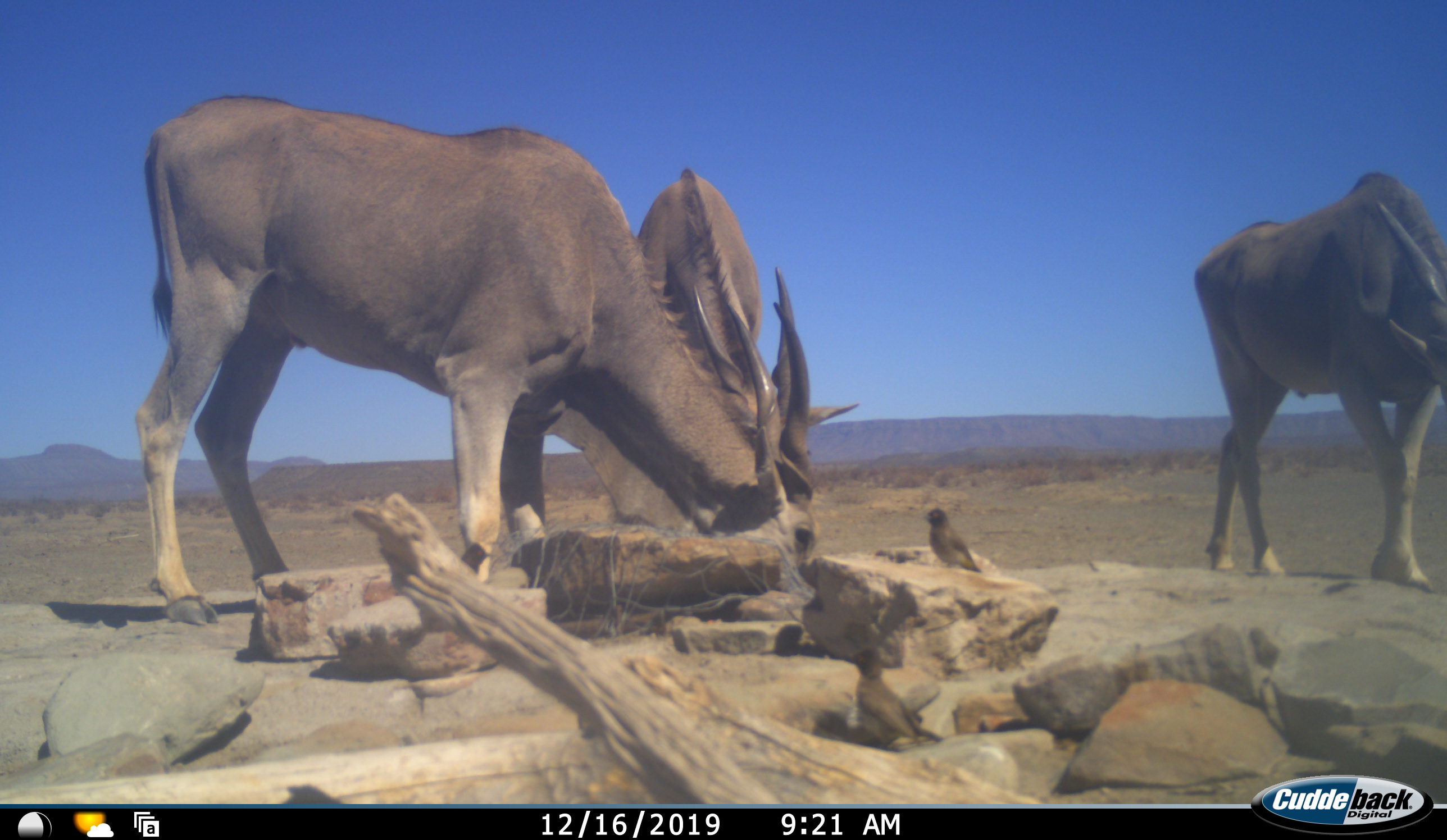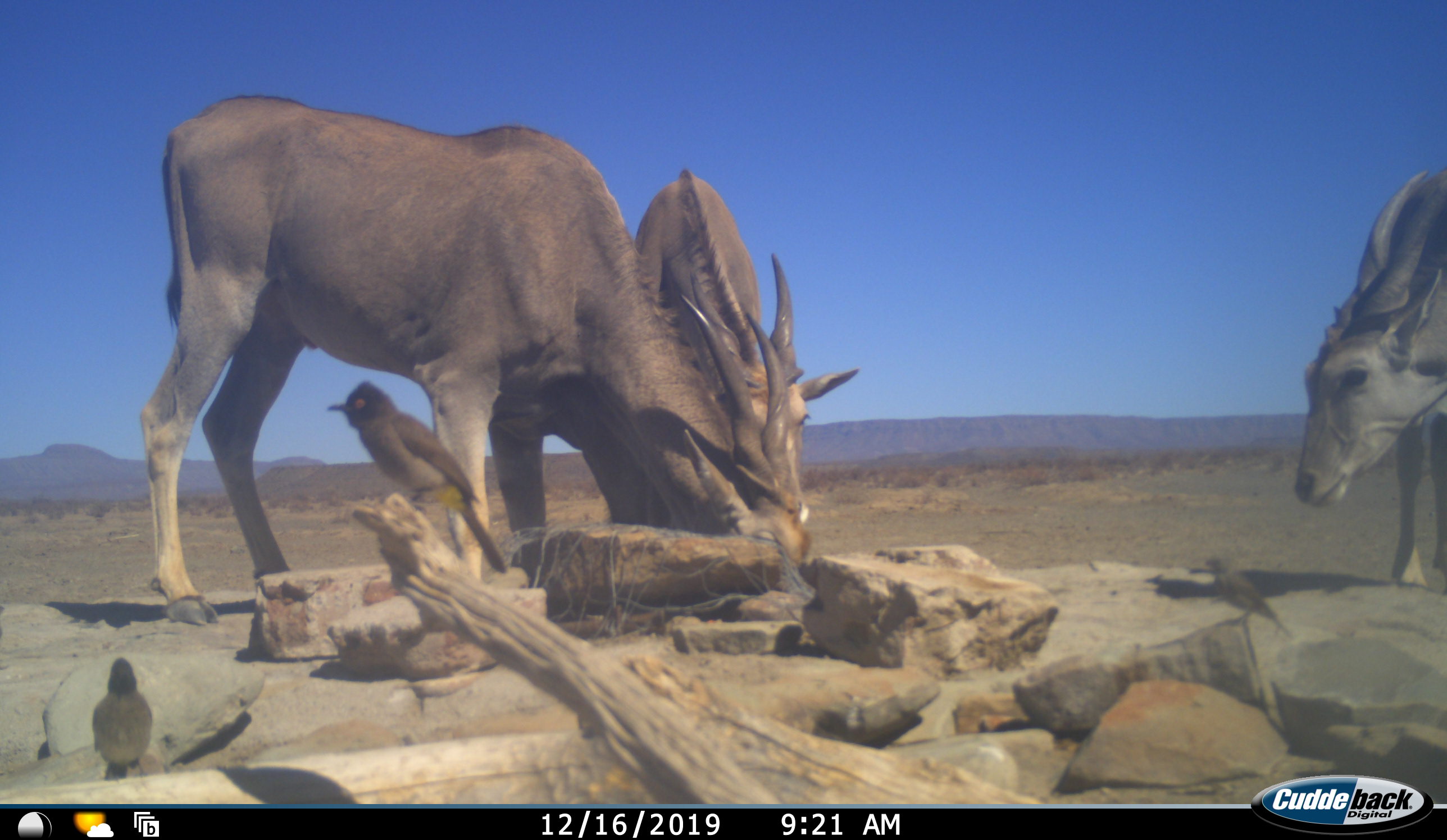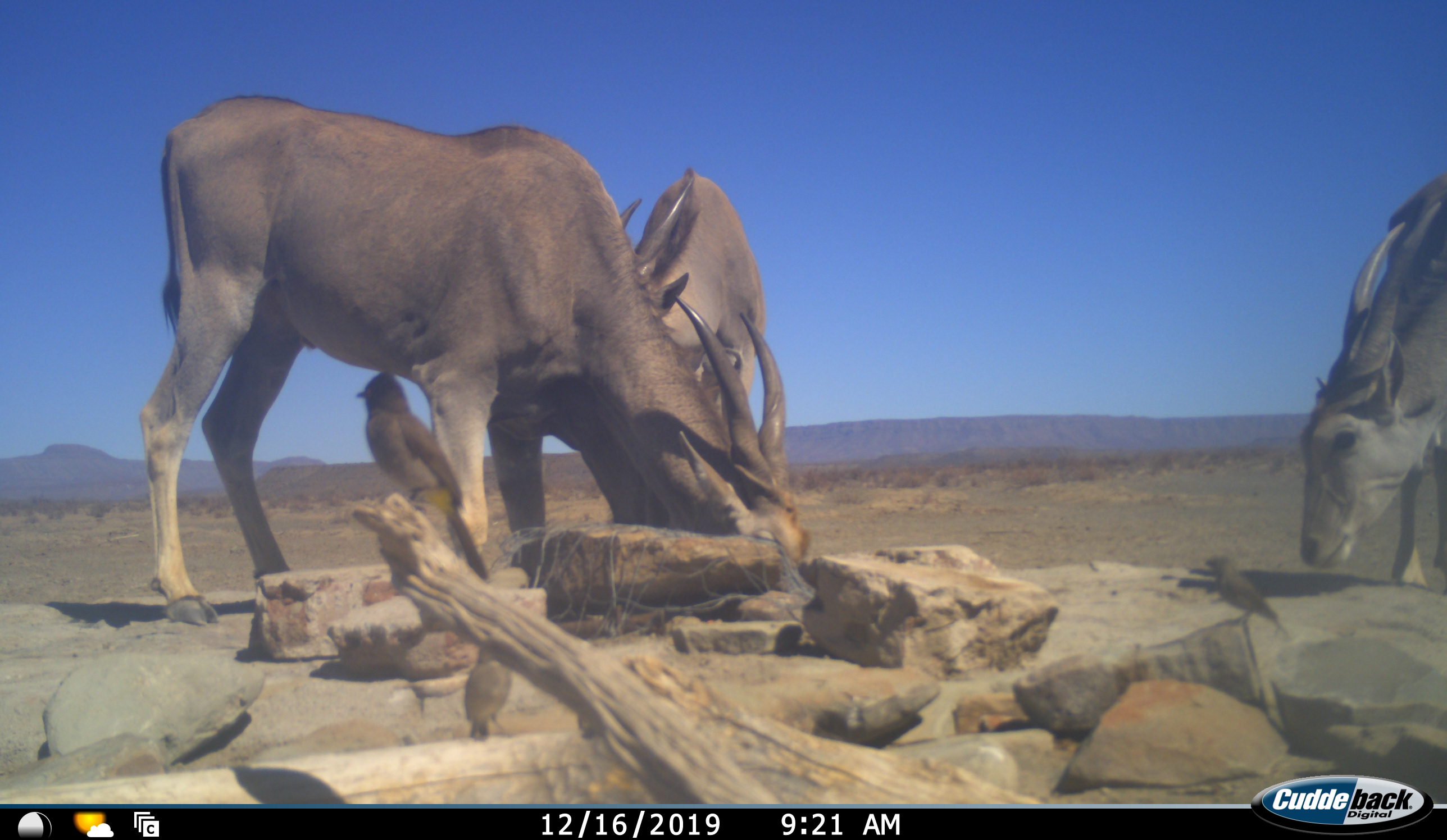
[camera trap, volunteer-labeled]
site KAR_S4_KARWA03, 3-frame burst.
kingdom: Animalia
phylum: Chordata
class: Aves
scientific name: Aves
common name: bird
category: birdother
Birdother (bird) (Aves), count 2. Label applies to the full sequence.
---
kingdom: Animalia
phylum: Chordata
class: Mammalia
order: Artiodactyla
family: Bovidae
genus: Tragelaphus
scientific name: Tragelaphus oryx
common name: eland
Eland (Tragelaphus oryx), count 3. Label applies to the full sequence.